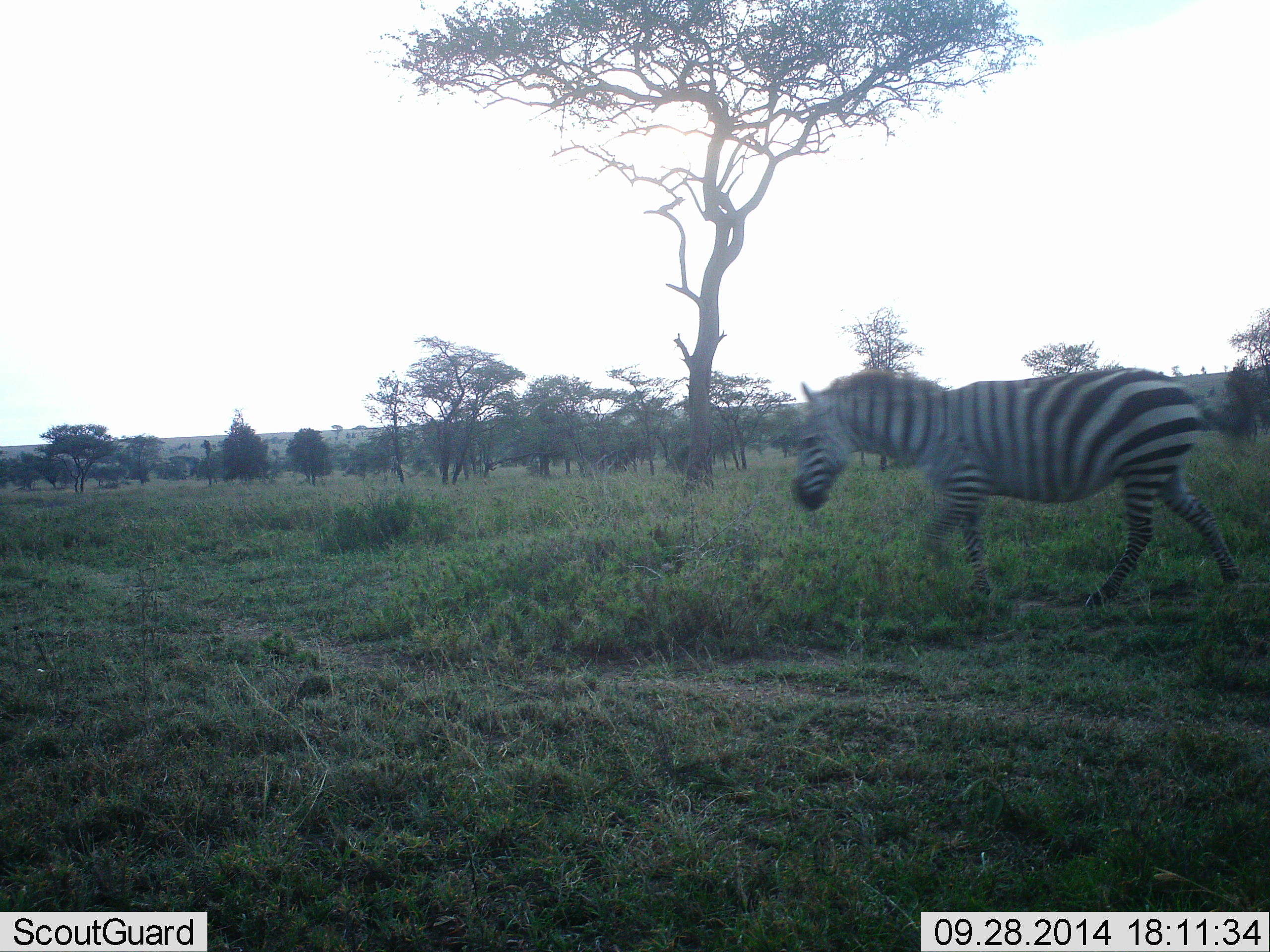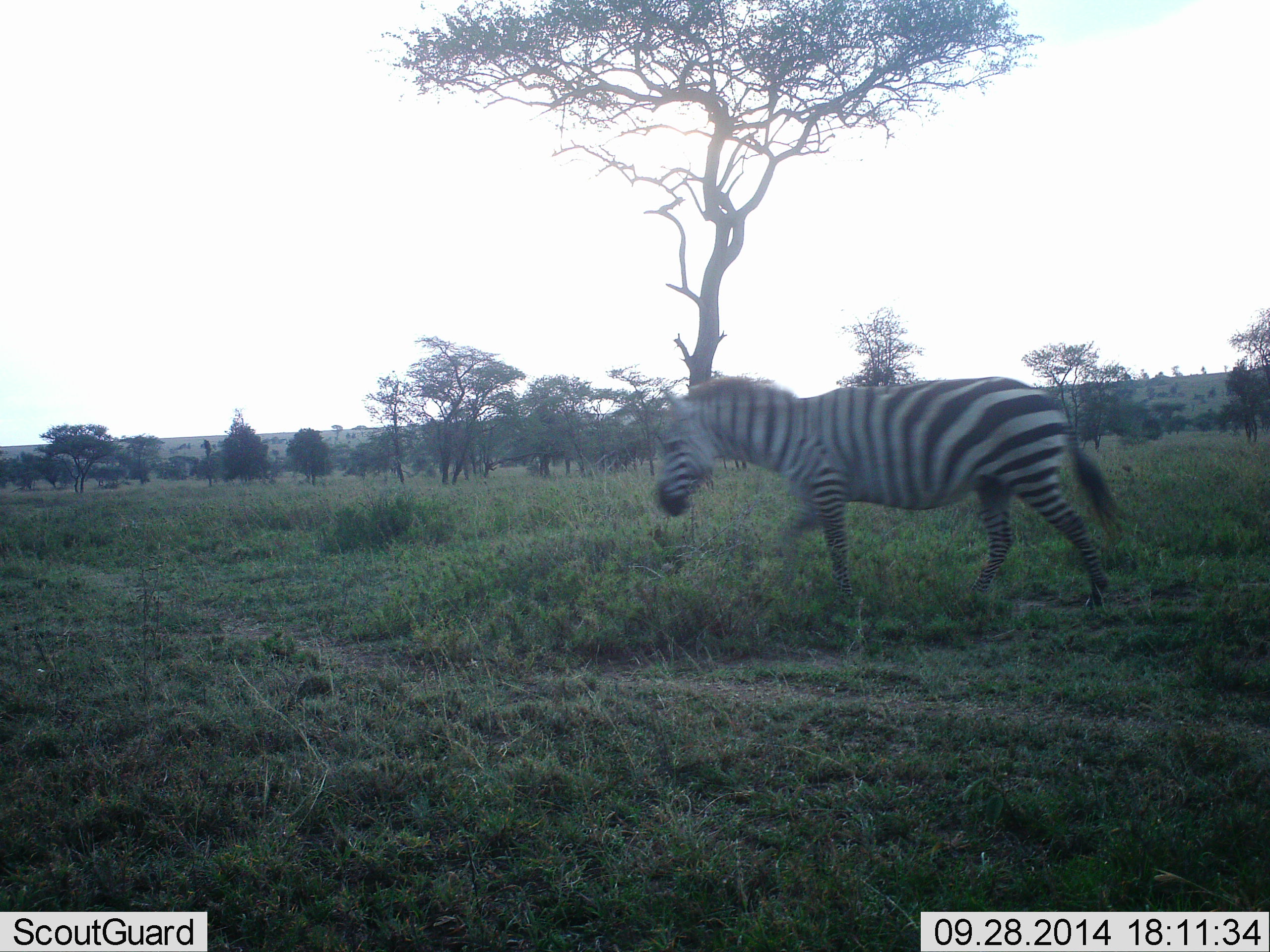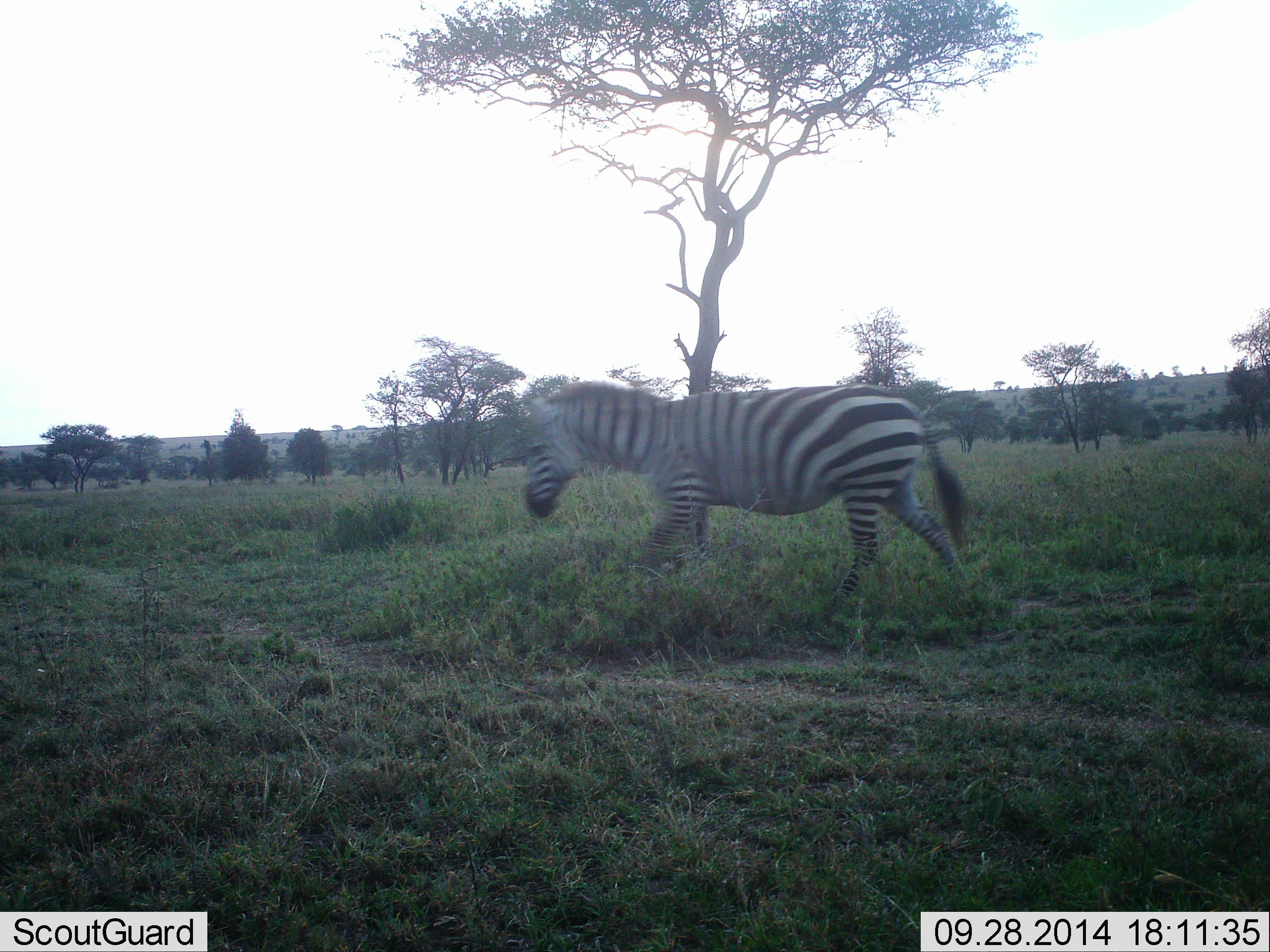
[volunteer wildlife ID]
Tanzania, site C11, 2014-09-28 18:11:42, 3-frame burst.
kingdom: Animalia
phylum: Chordata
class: Mammalia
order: Perissodactyla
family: Equidae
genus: Equus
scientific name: Equus quagga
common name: plains zebra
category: zebra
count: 1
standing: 0%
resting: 0%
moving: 100%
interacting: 0%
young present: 0%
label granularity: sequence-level